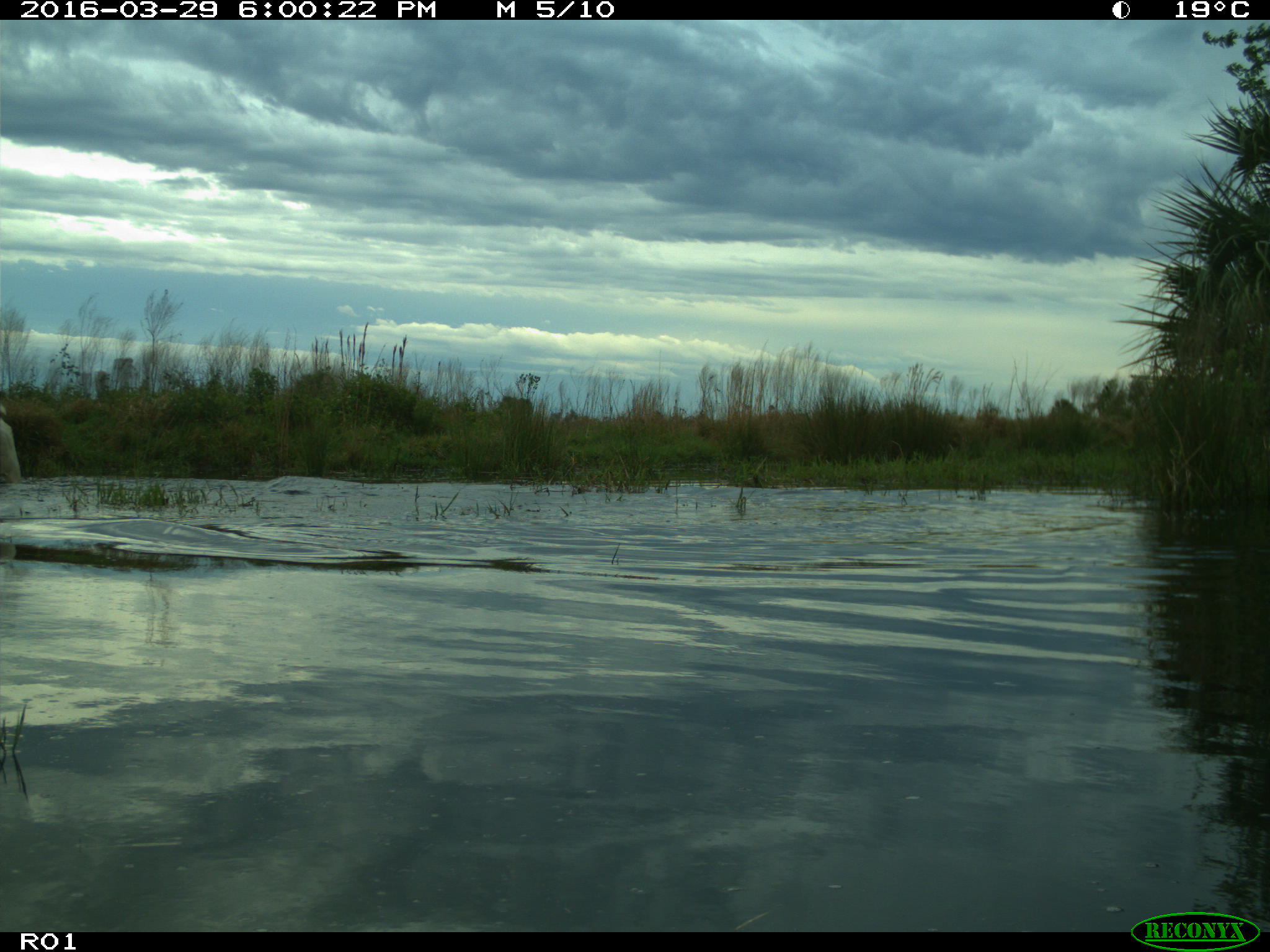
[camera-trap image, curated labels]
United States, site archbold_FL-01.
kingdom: Animalia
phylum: Chordata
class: Mammalia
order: Artiodactyla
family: Bovidae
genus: Bos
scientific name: Bos taurus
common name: domestic cow